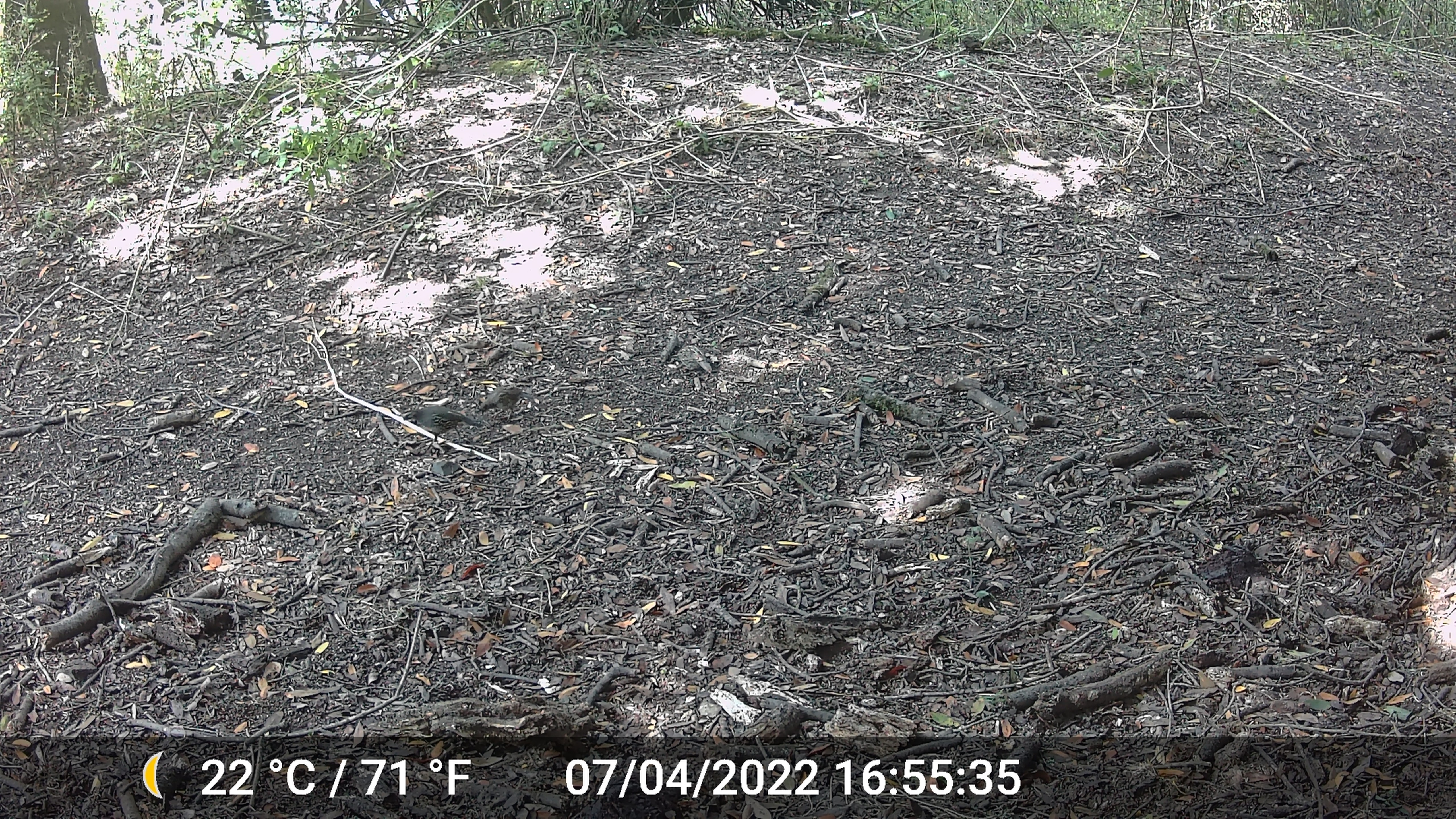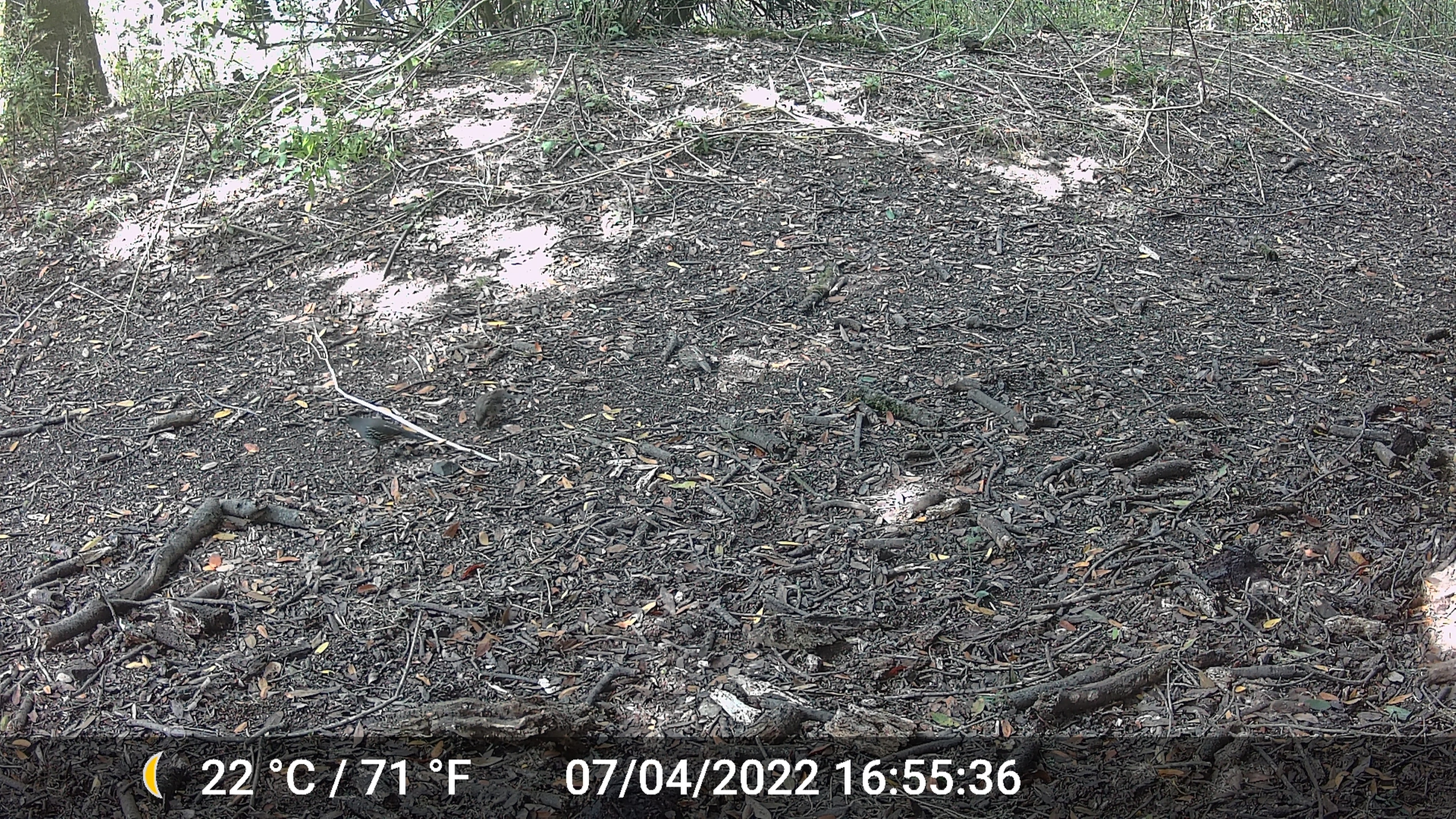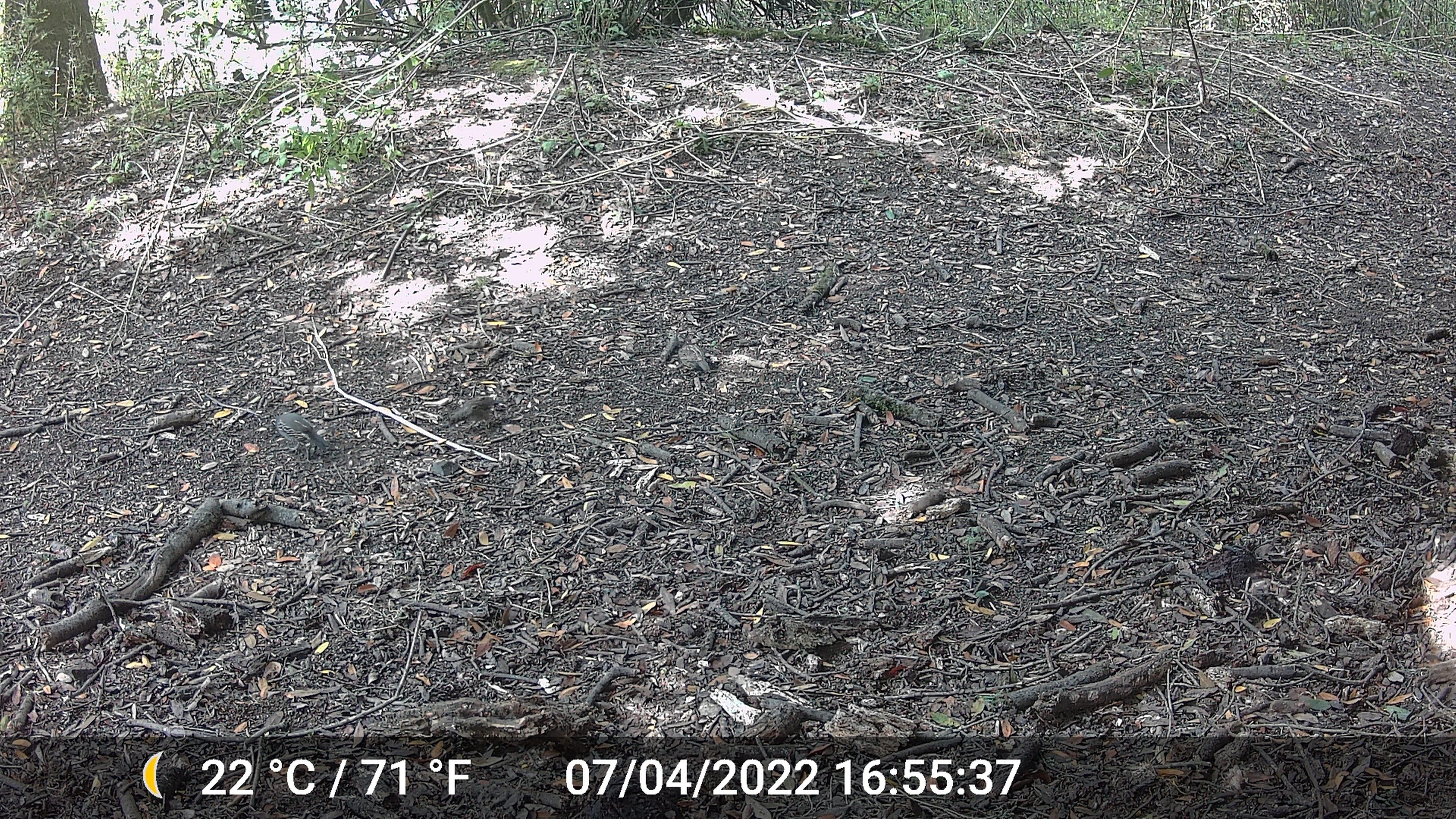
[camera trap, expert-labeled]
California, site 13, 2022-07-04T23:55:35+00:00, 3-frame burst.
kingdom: Animalia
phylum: Chordata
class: Aves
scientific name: Aves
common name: bird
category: unknown bird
Unknown bird (bird) (Aves).